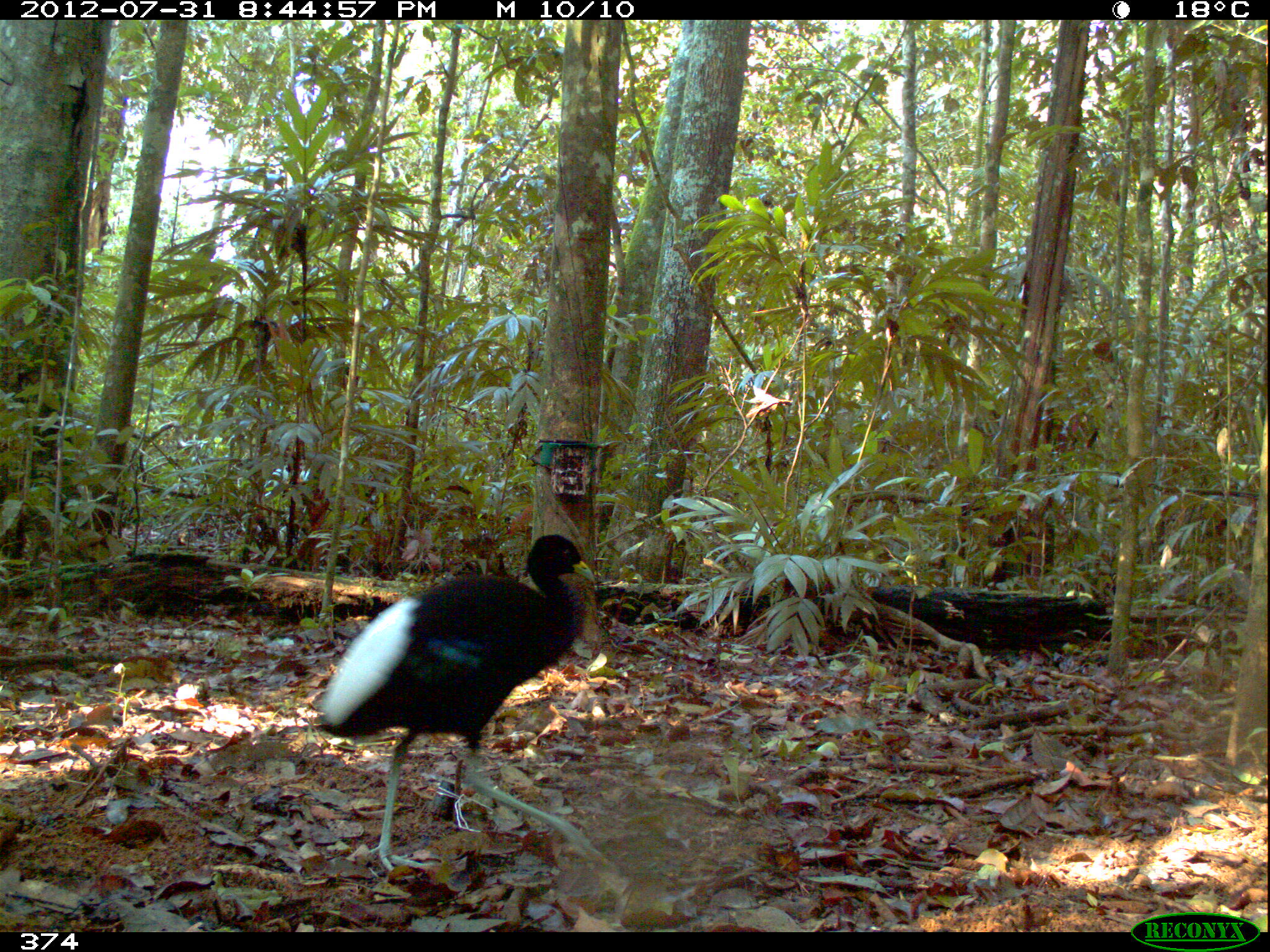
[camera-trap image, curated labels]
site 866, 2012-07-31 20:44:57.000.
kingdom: Animalia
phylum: Chordata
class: Aves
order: Gruiformes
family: Psophiidae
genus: Psophia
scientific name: Psophia leucoptera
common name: pale-winged trumpeter